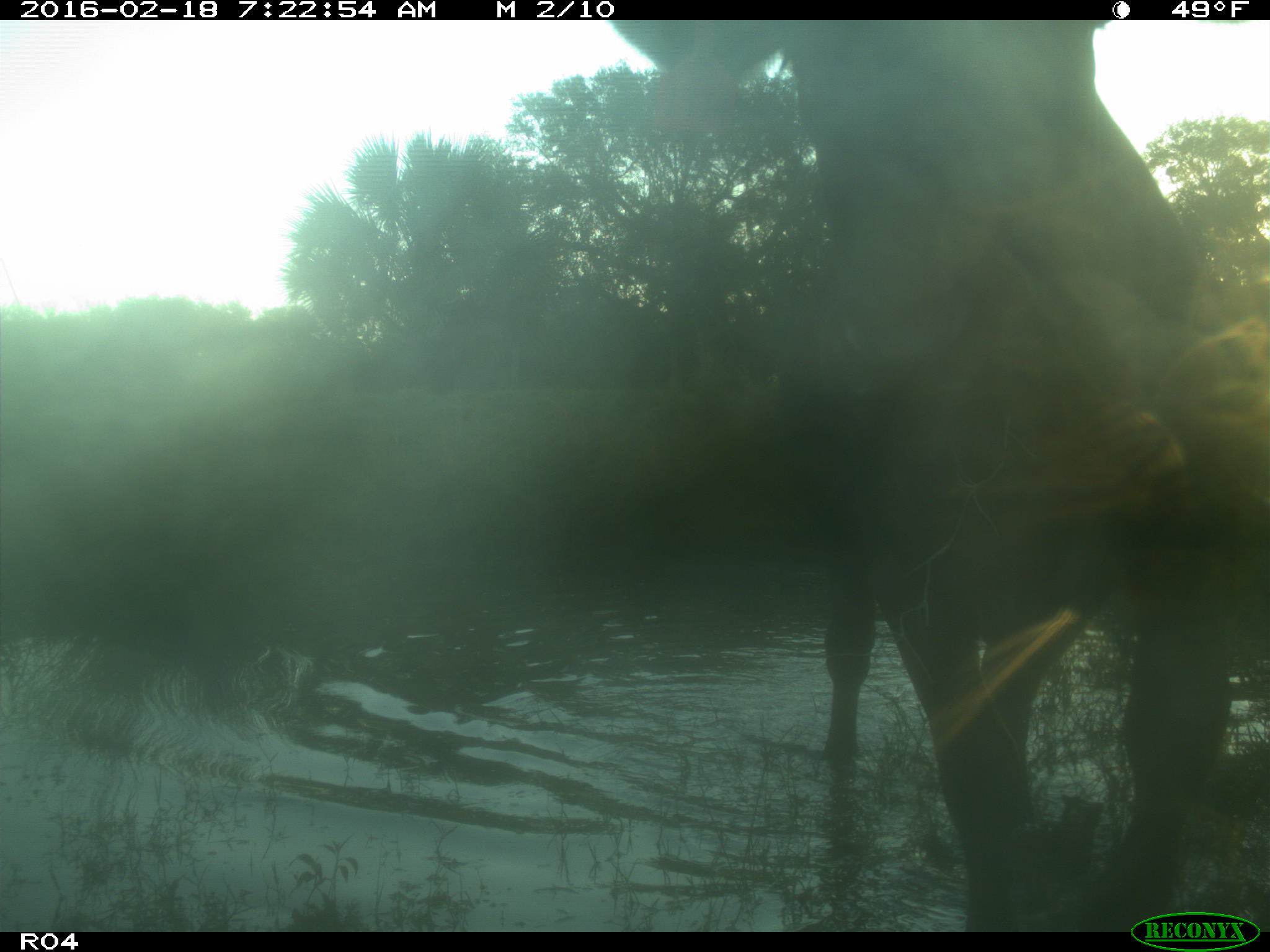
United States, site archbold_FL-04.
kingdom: Animalia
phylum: Chordata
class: Mammalia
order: Artiodactyla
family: Bovidae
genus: Bos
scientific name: Bos taurus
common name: domestic cow